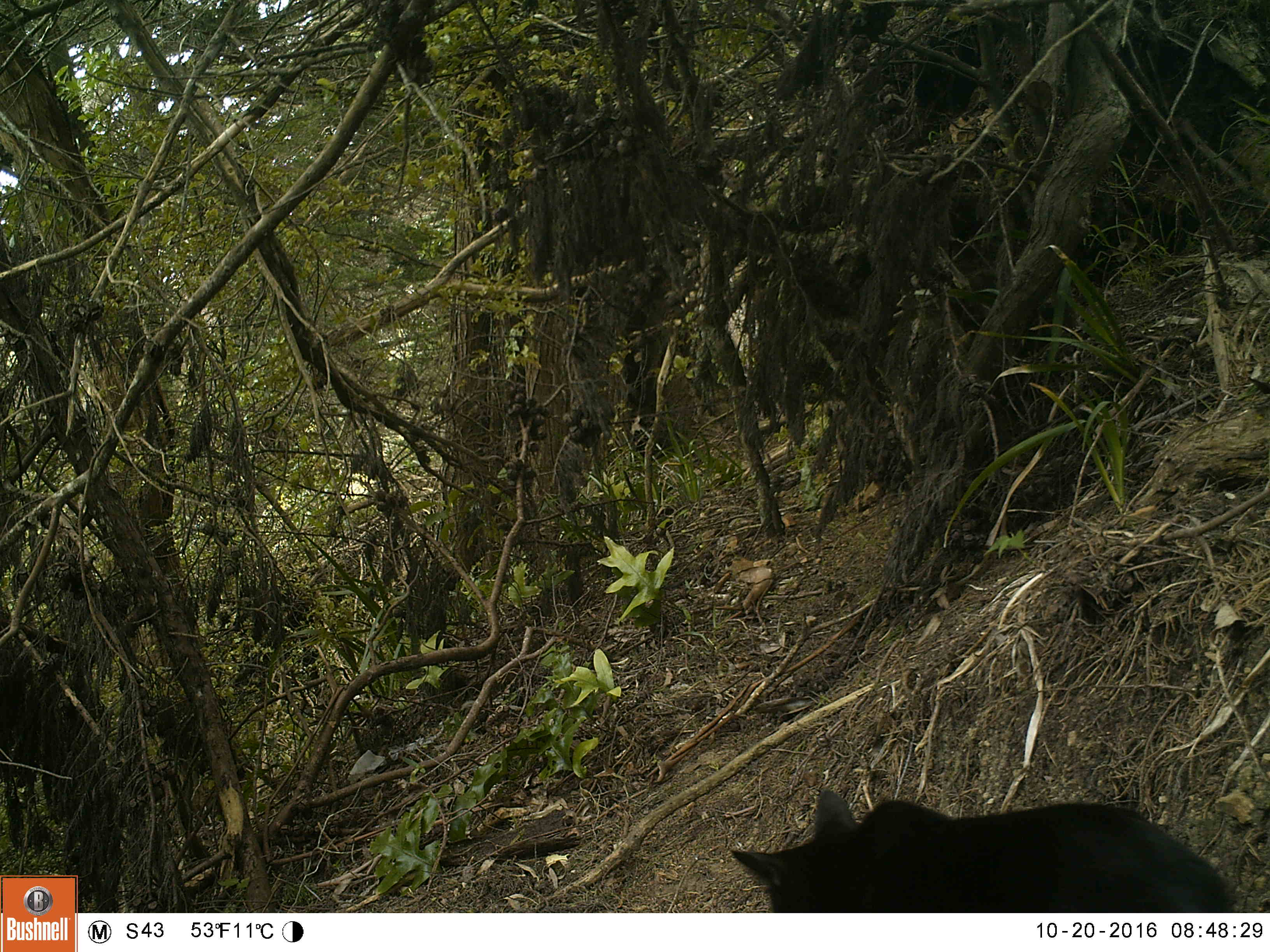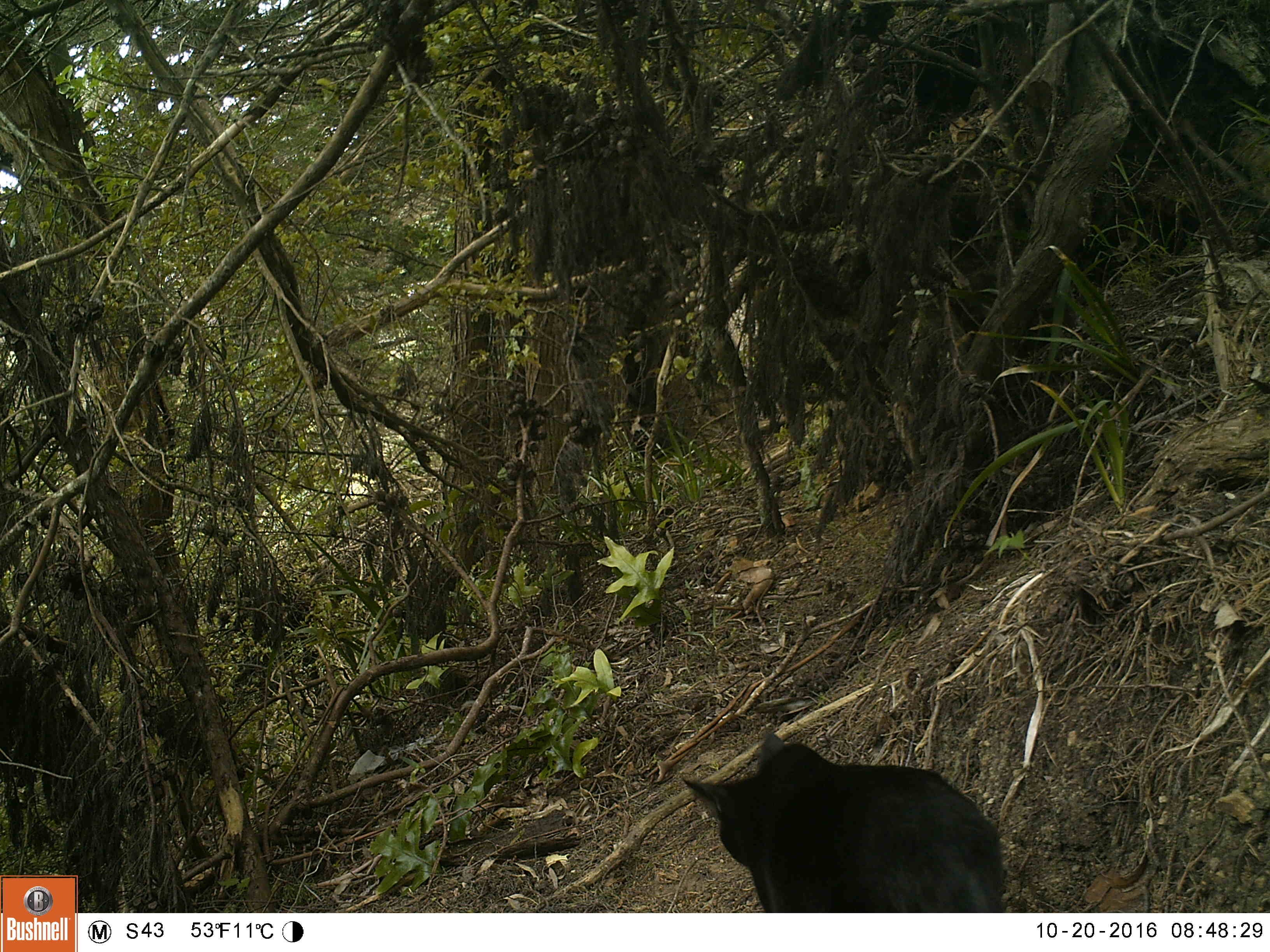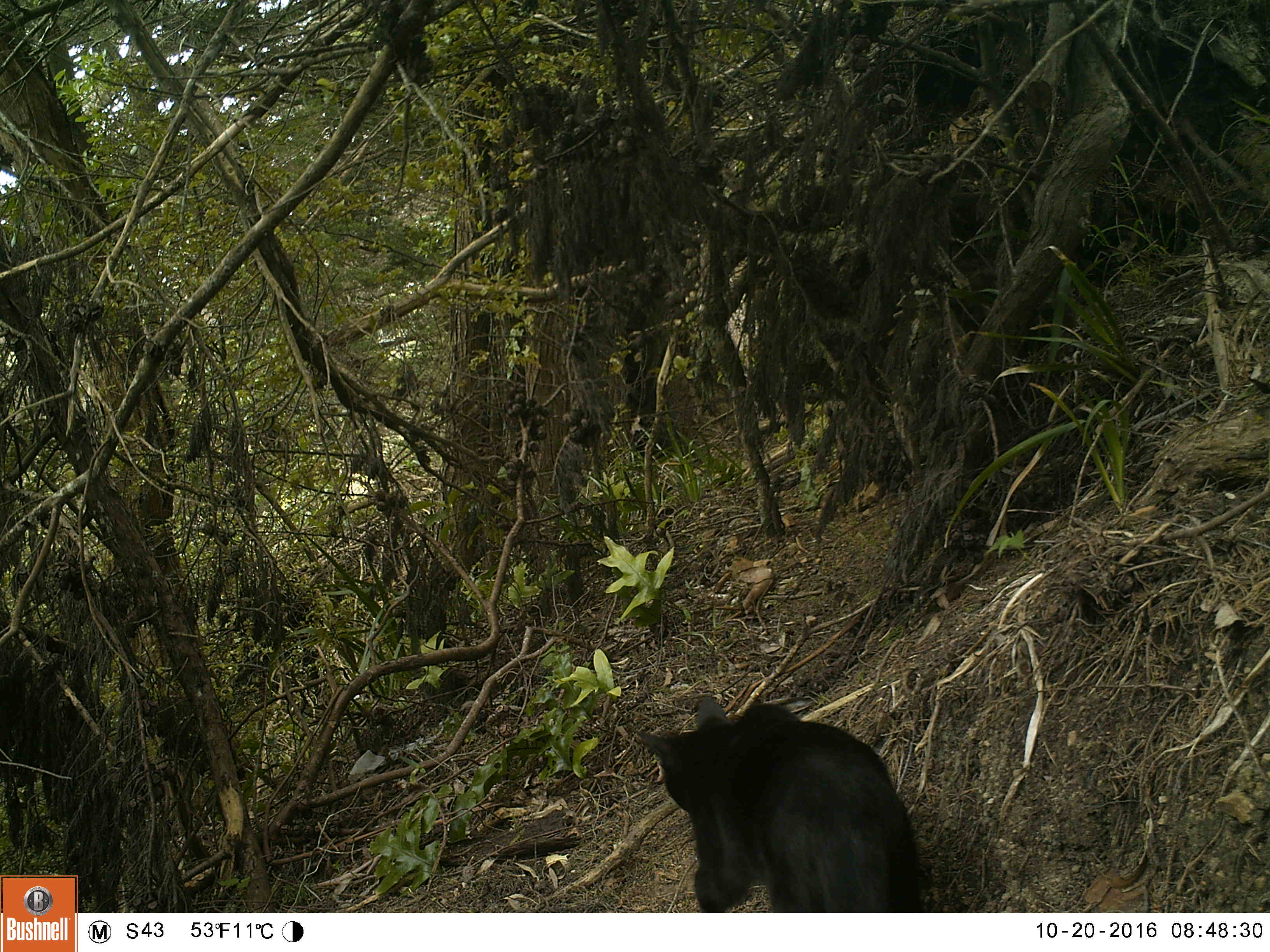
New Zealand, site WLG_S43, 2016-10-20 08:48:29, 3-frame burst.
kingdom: Animalia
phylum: Chordata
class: Mammalia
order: Carnivora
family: Felidae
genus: Felis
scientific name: Felis catus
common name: domestic cat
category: cat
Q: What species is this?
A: Cat (domestic cat) (Felis catus).